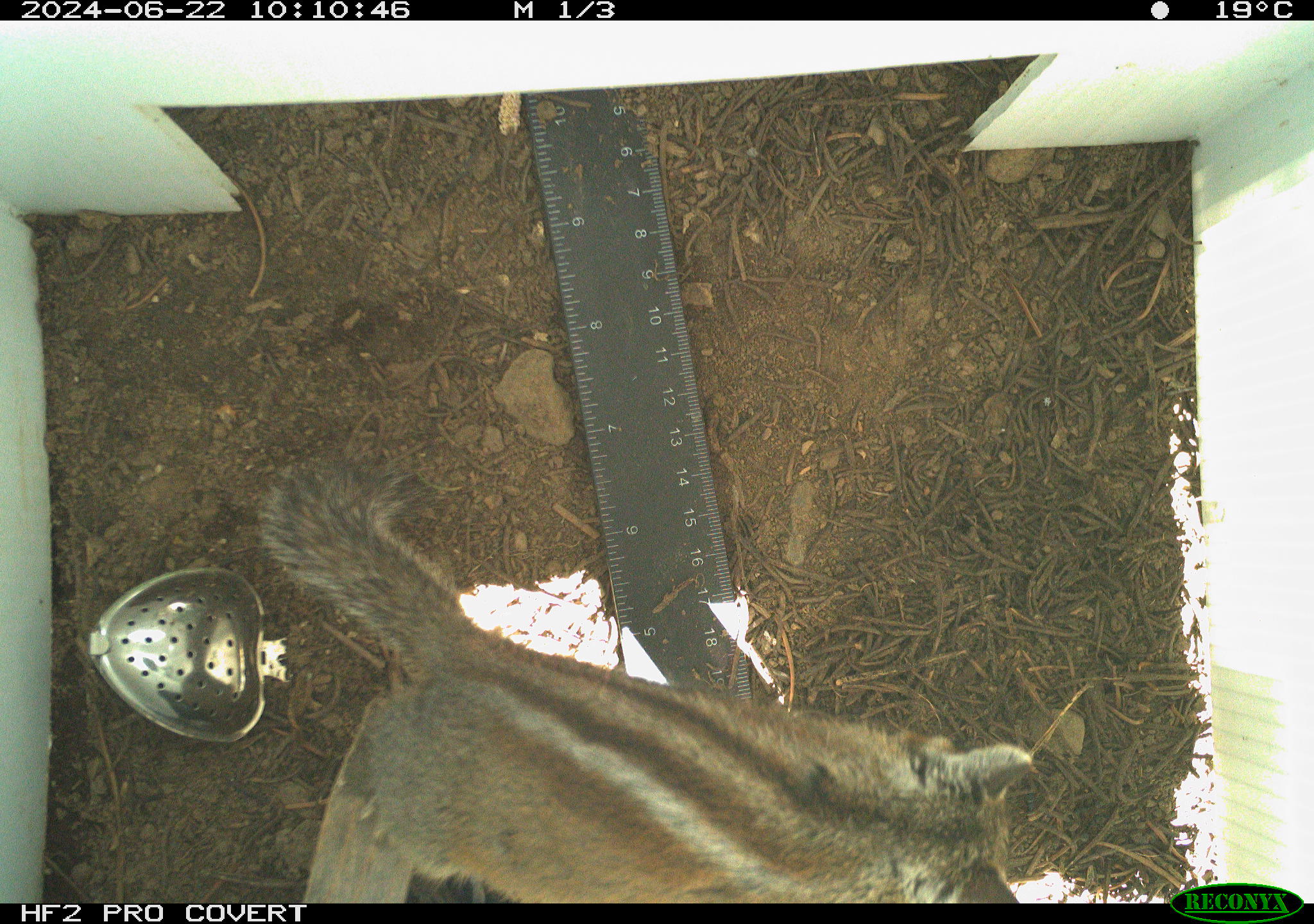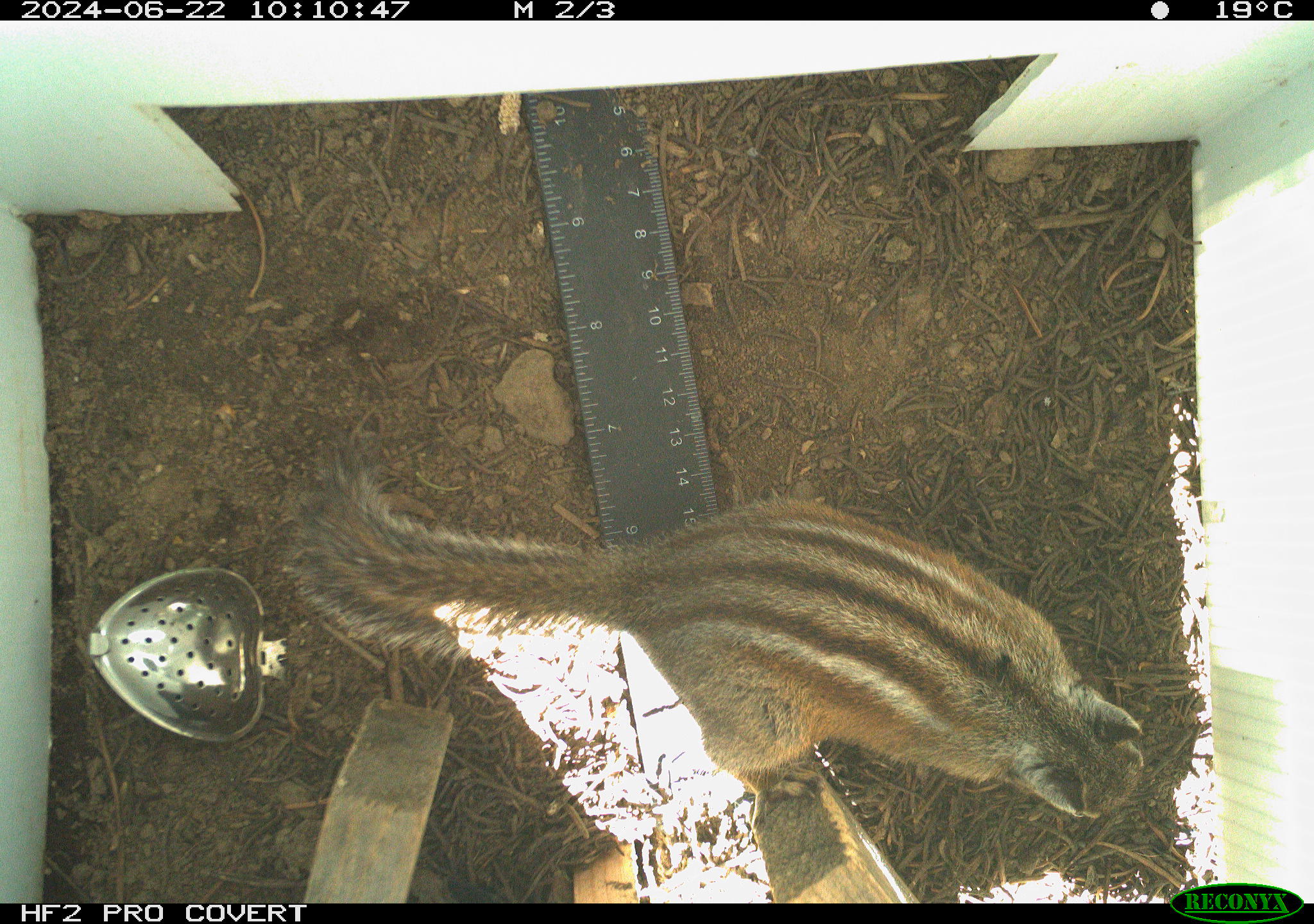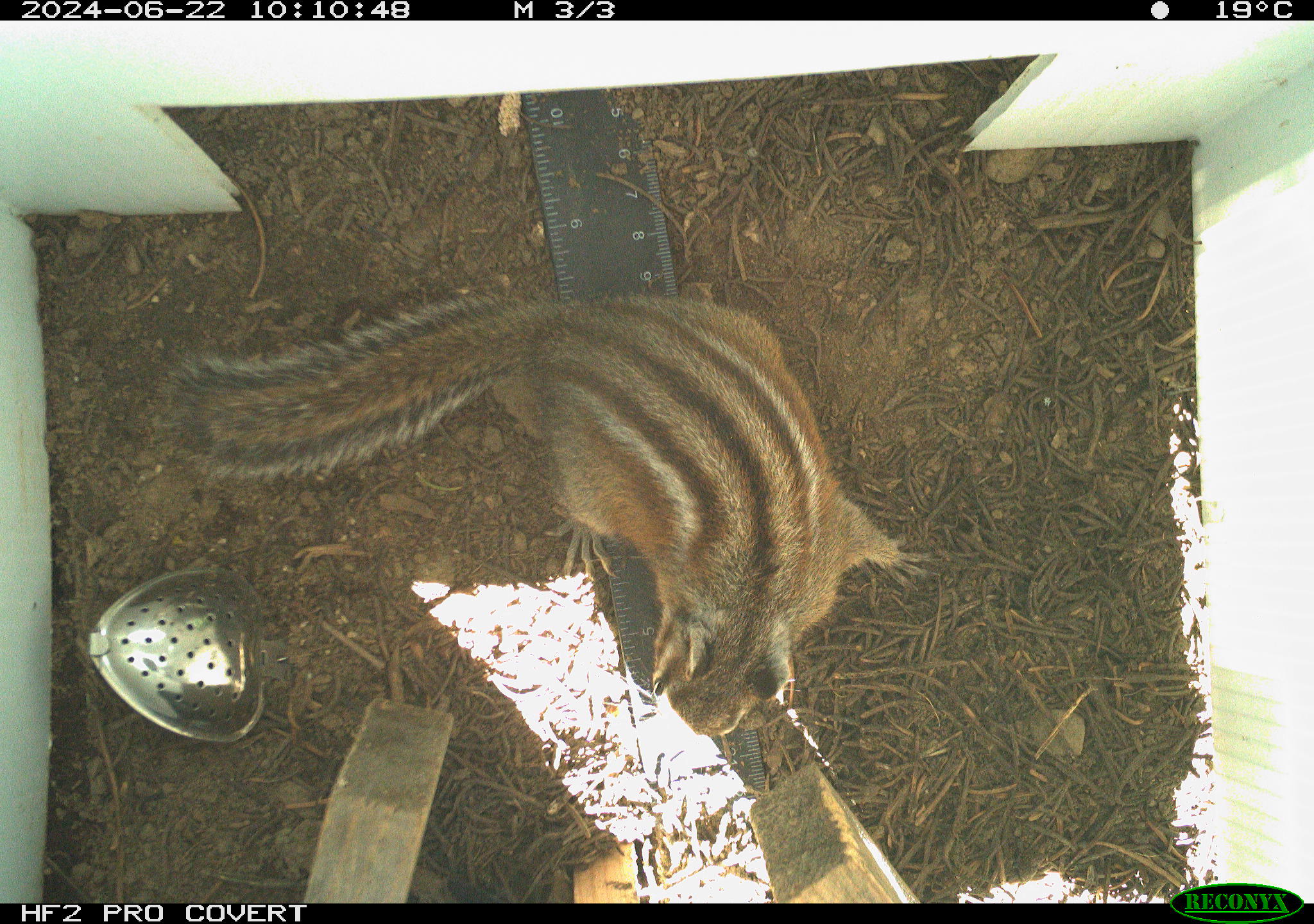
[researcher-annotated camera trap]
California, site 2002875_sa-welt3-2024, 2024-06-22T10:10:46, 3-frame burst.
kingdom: Animalia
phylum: Chordata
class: Mammalia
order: Rodentia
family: Sciuridae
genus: Neotamias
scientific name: Neotamias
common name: western chipmunks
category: neotamias species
Neotamias species (western chipmunks) (Neotamias).